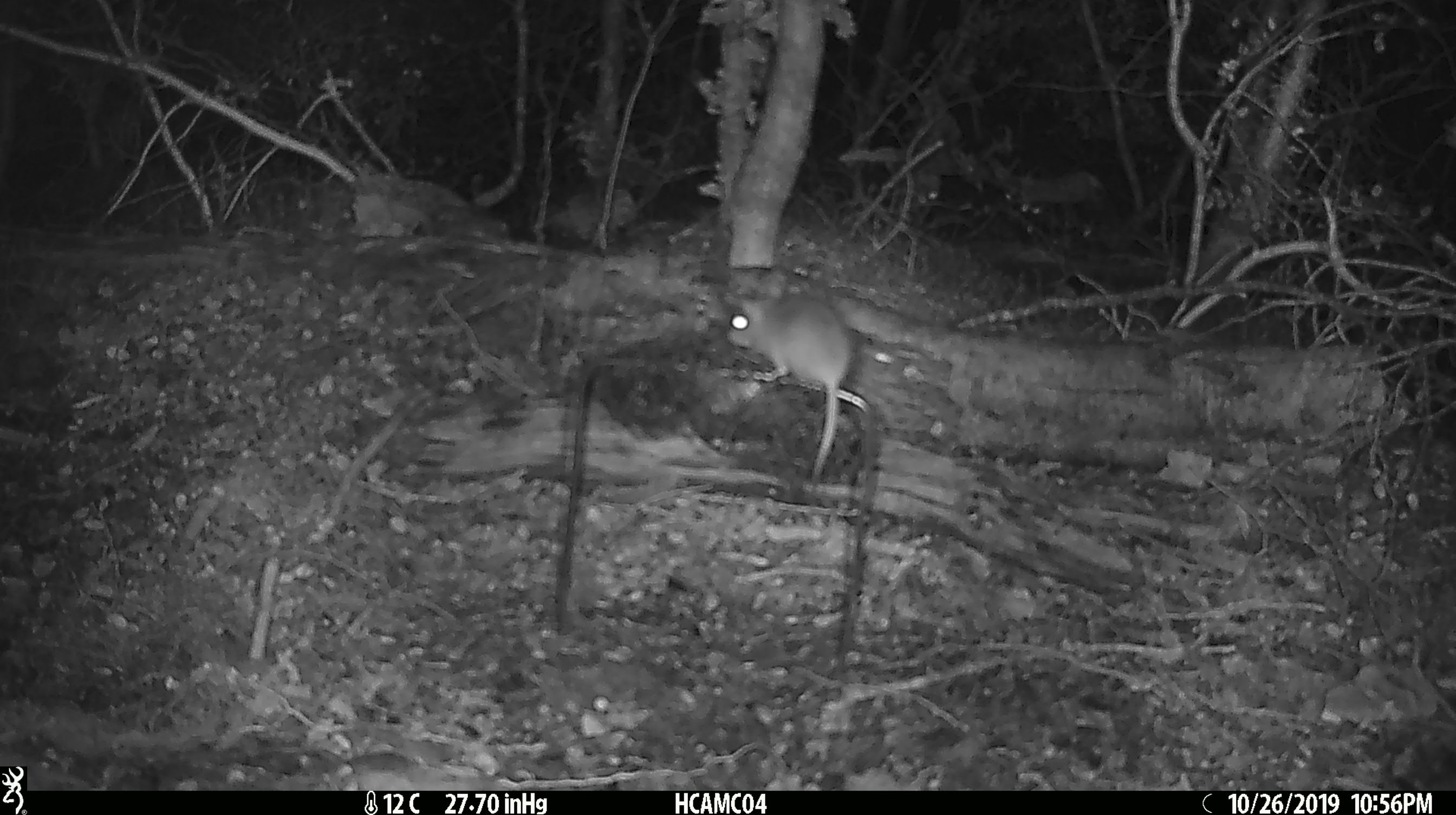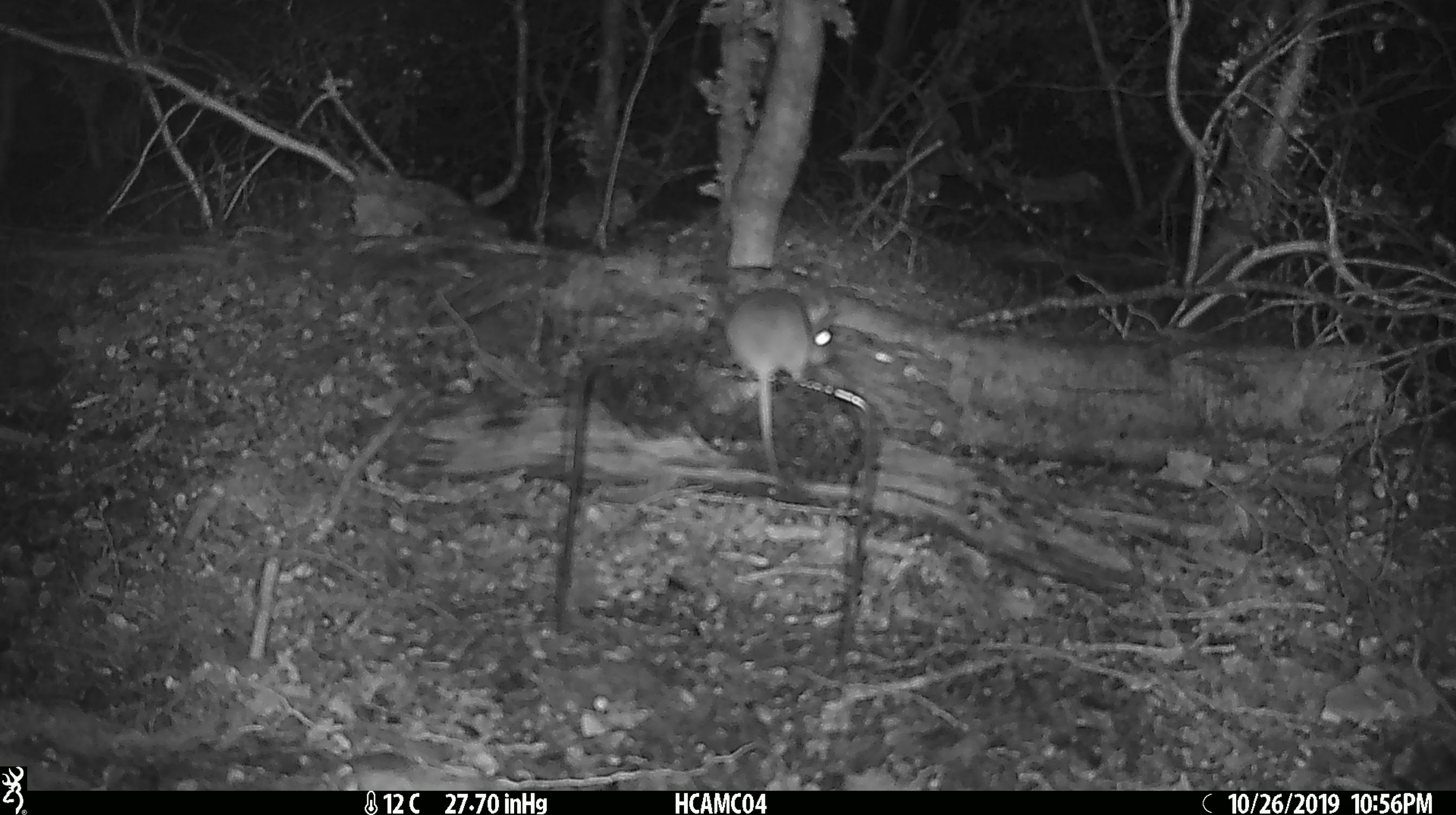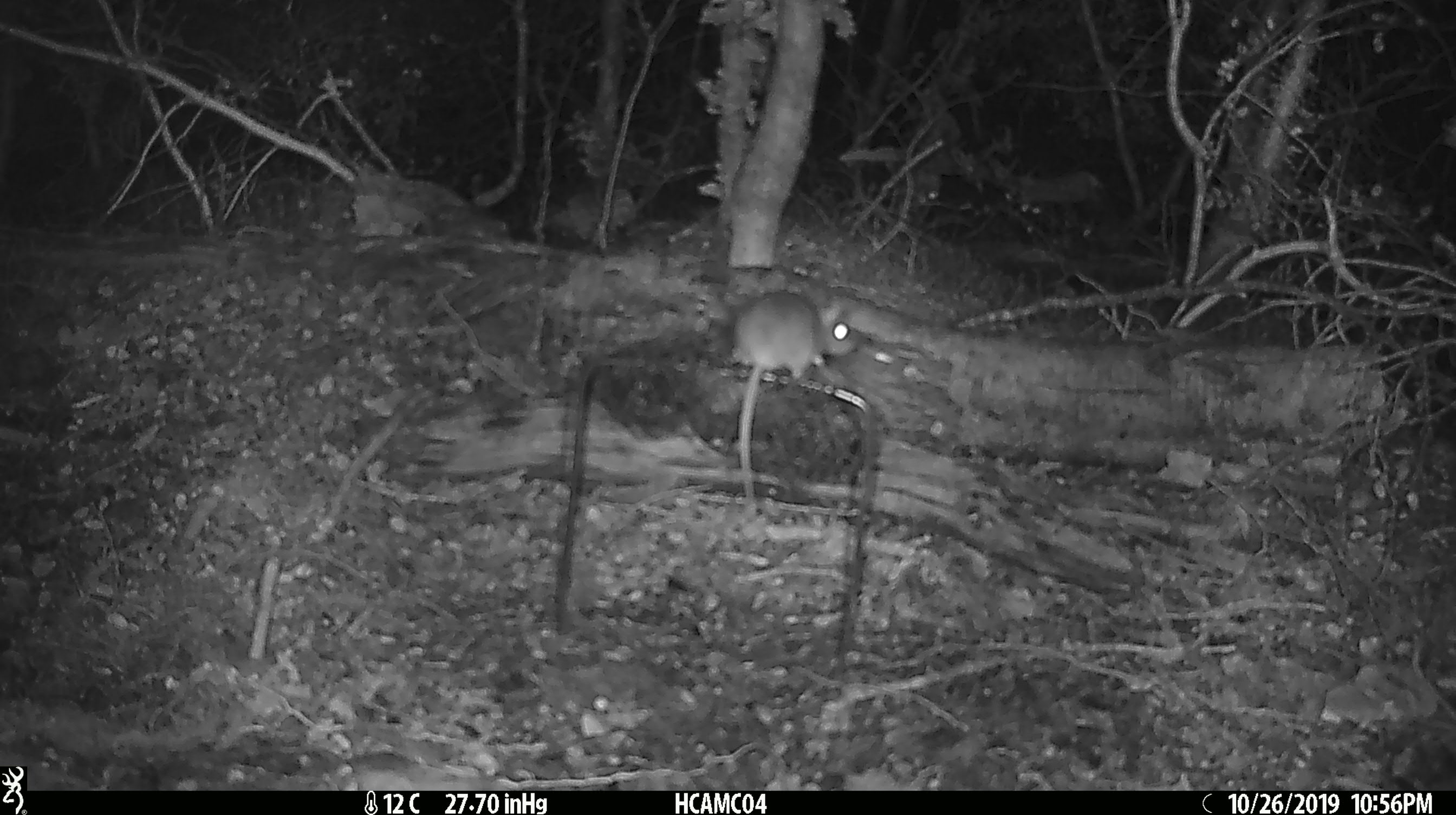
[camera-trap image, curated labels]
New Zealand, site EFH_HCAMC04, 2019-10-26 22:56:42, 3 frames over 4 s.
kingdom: Animalia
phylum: Chordata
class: Mammalia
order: Rodentia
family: Muridae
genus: Mus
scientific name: Mus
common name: mouse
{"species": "mouse (Mus)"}